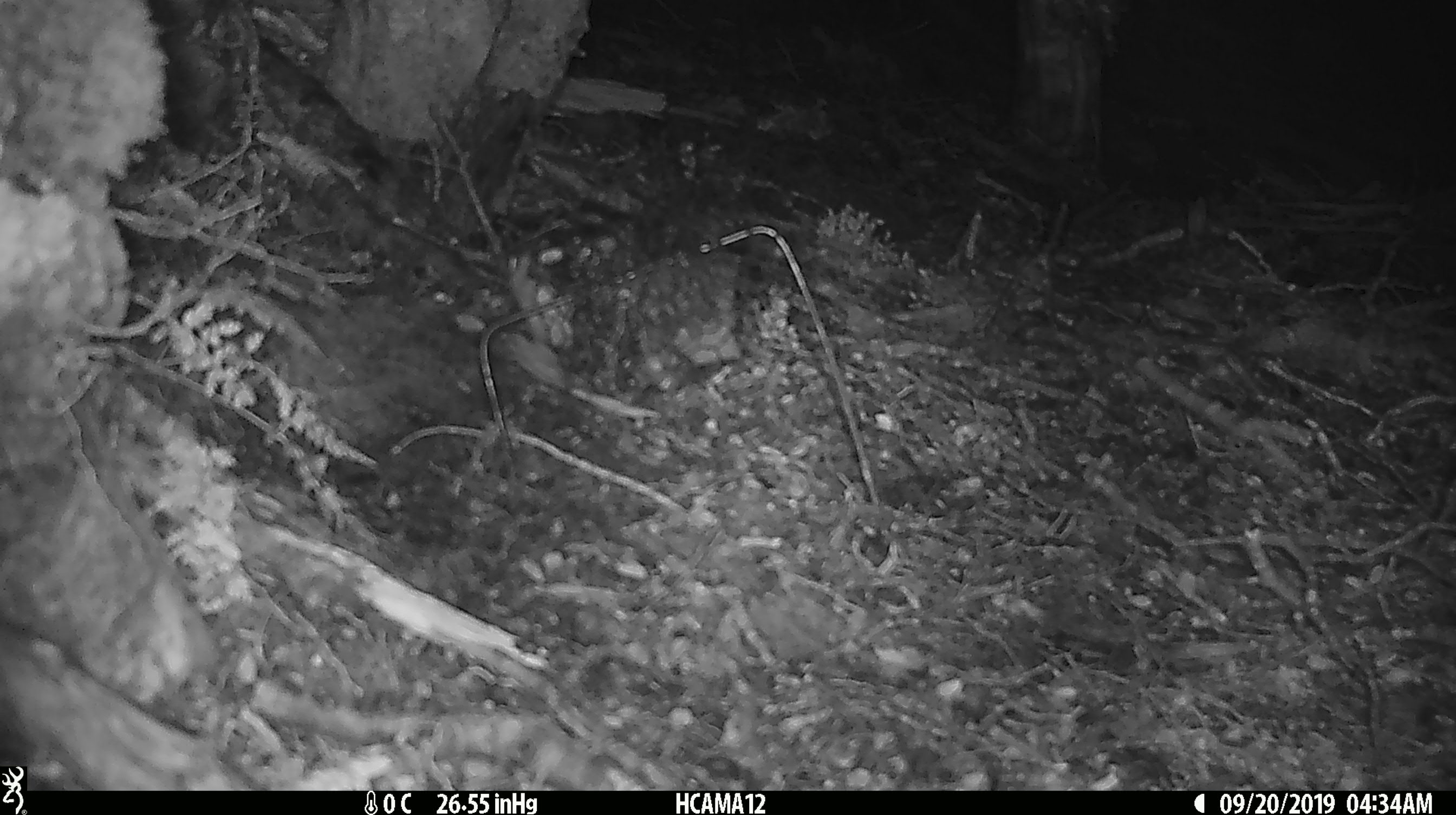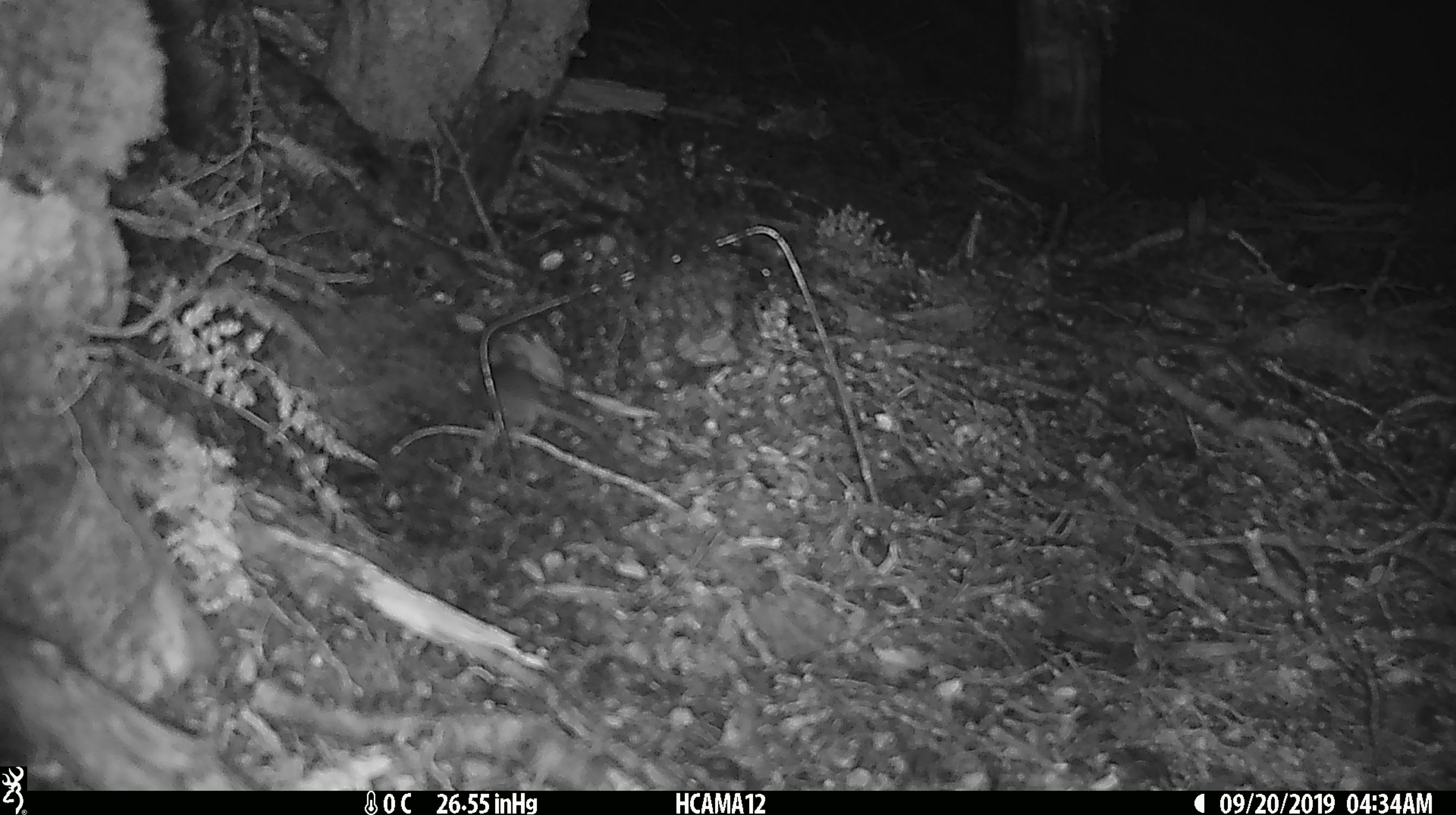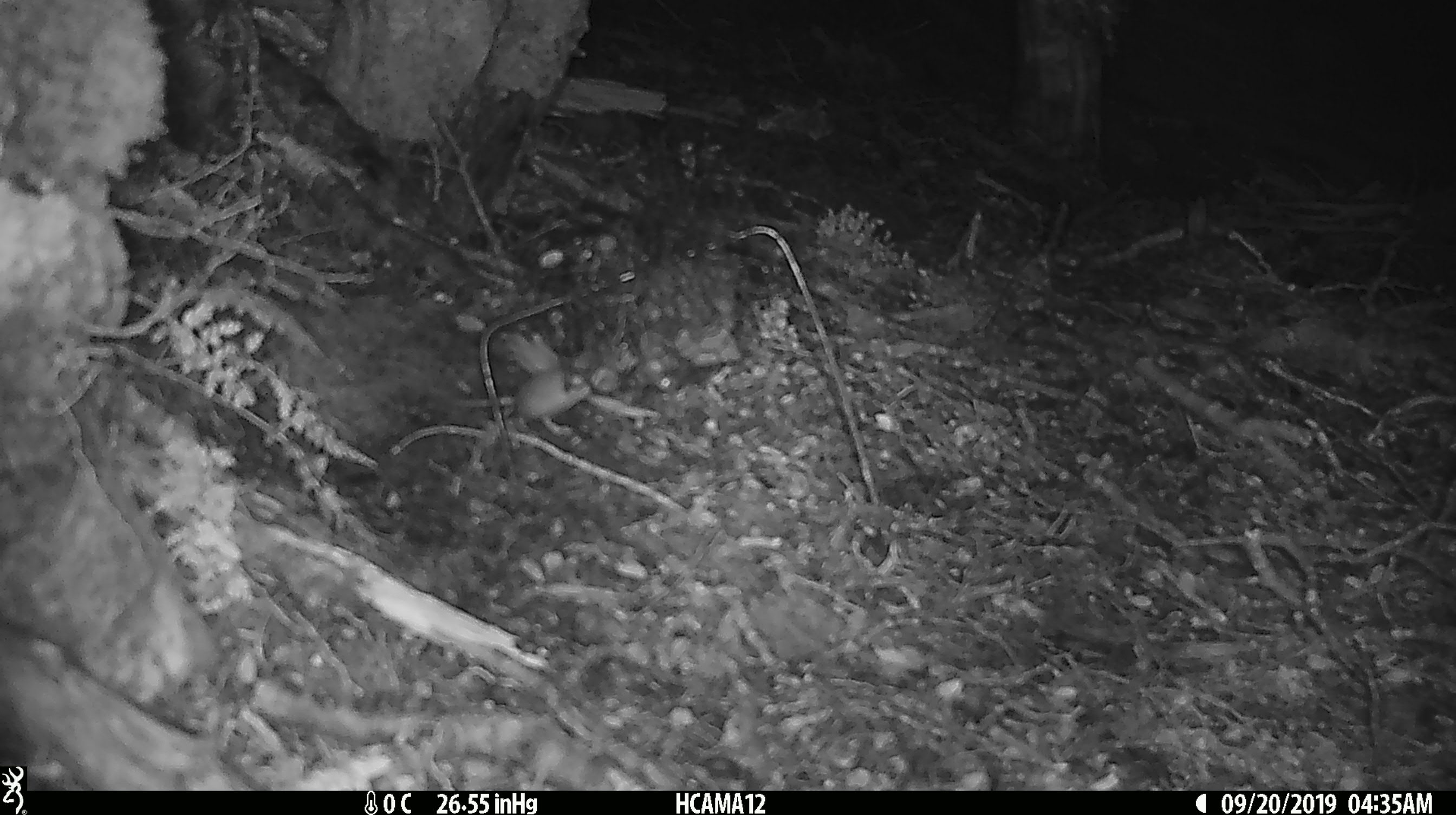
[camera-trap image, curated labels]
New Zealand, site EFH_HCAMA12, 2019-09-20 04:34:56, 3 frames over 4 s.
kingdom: Animalia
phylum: Chordata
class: Mammalia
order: Rodentia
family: Muridae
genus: Mus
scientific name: Mus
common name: mouse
Mouse (Mus).